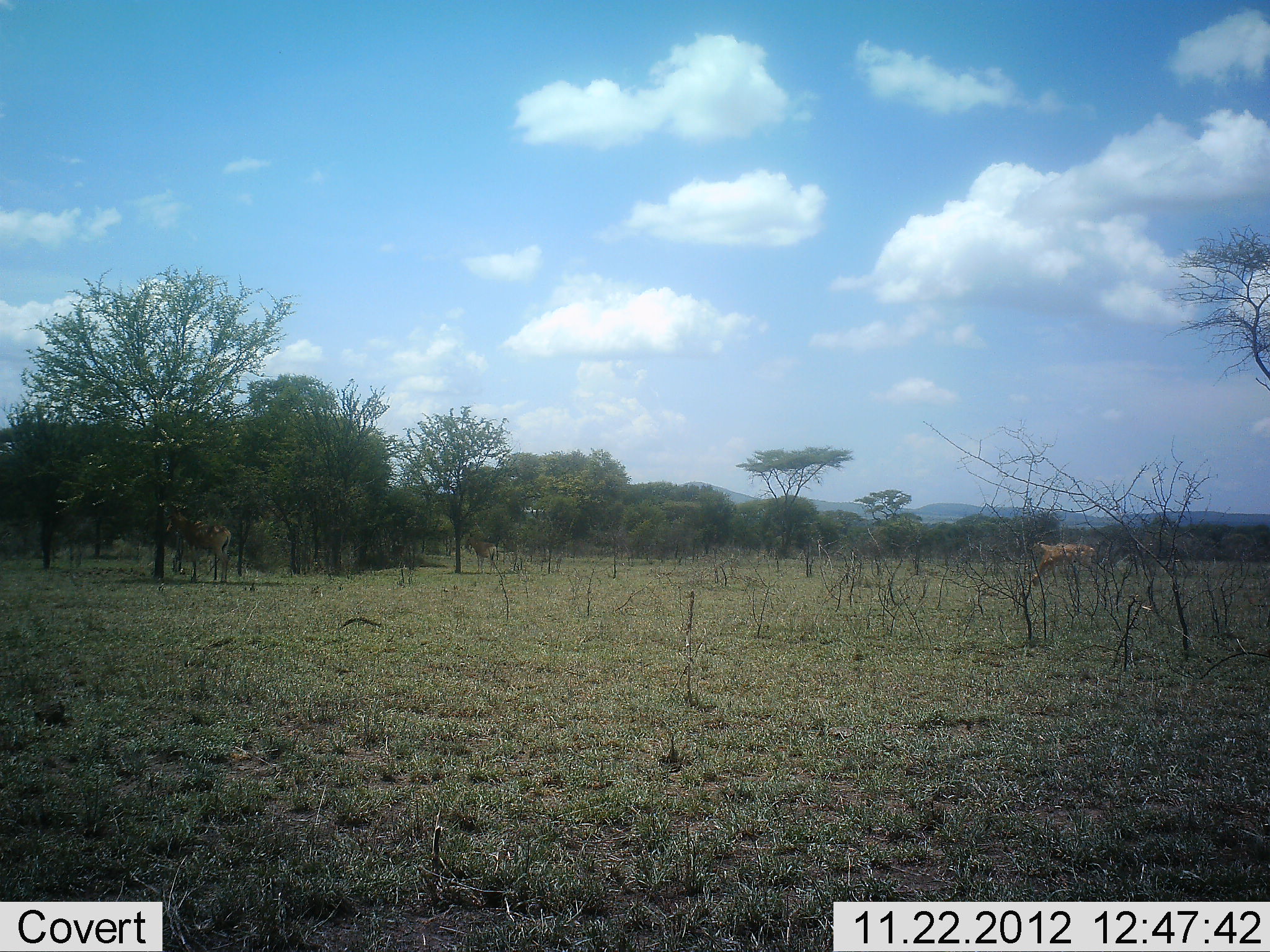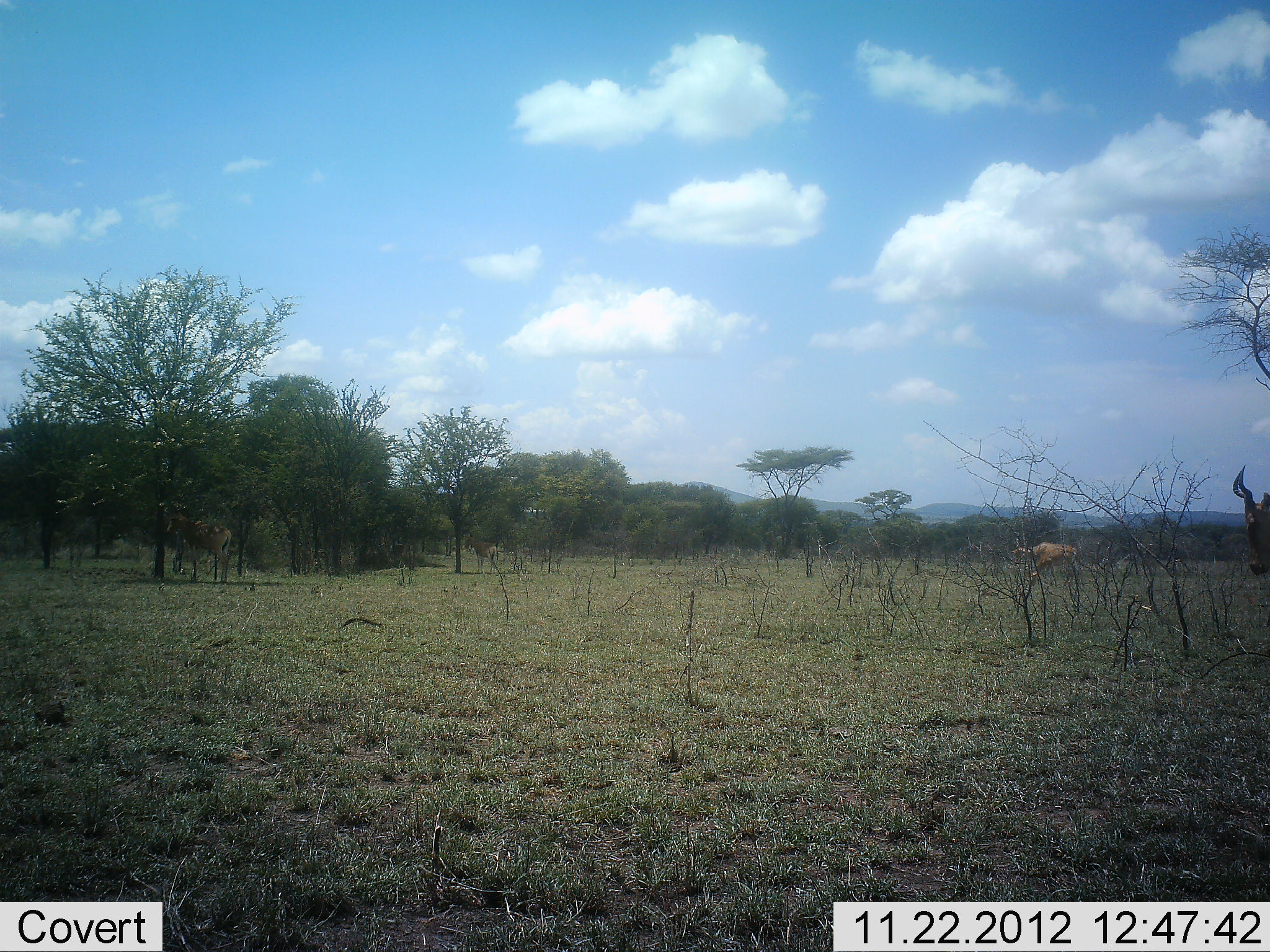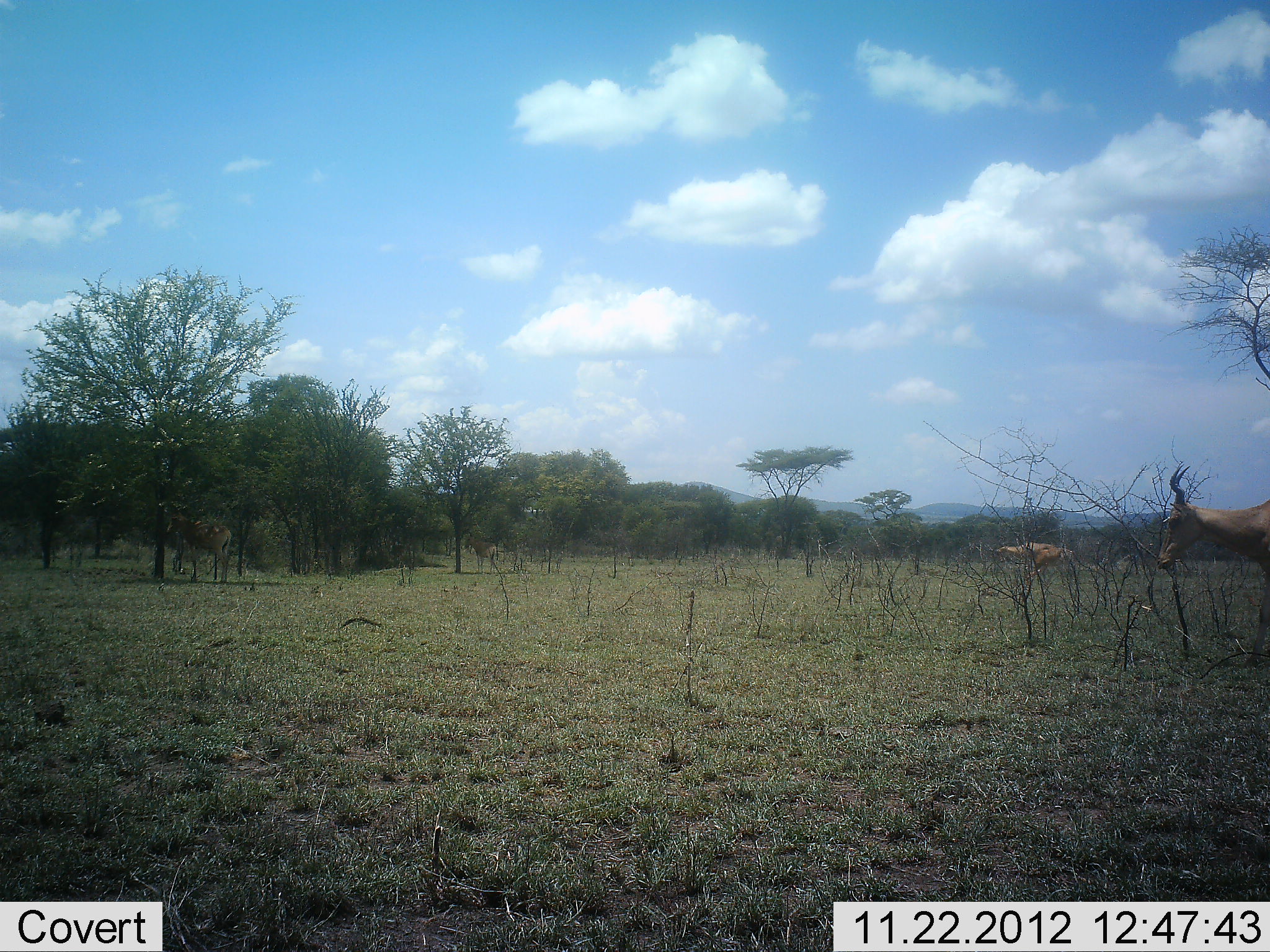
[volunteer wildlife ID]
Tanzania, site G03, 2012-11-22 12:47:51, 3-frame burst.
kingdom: Animalia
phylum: Chordata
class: Mammalia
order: Artiodactyla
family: Bovidae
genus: Alcelaphus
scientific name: Alcelaphus buselaphus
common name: hartebeest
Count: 3.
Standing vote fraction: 38%.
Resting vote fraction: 4%.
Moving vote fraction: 96%.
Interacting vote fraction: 0%.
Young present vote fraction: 0%.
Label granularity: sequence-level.